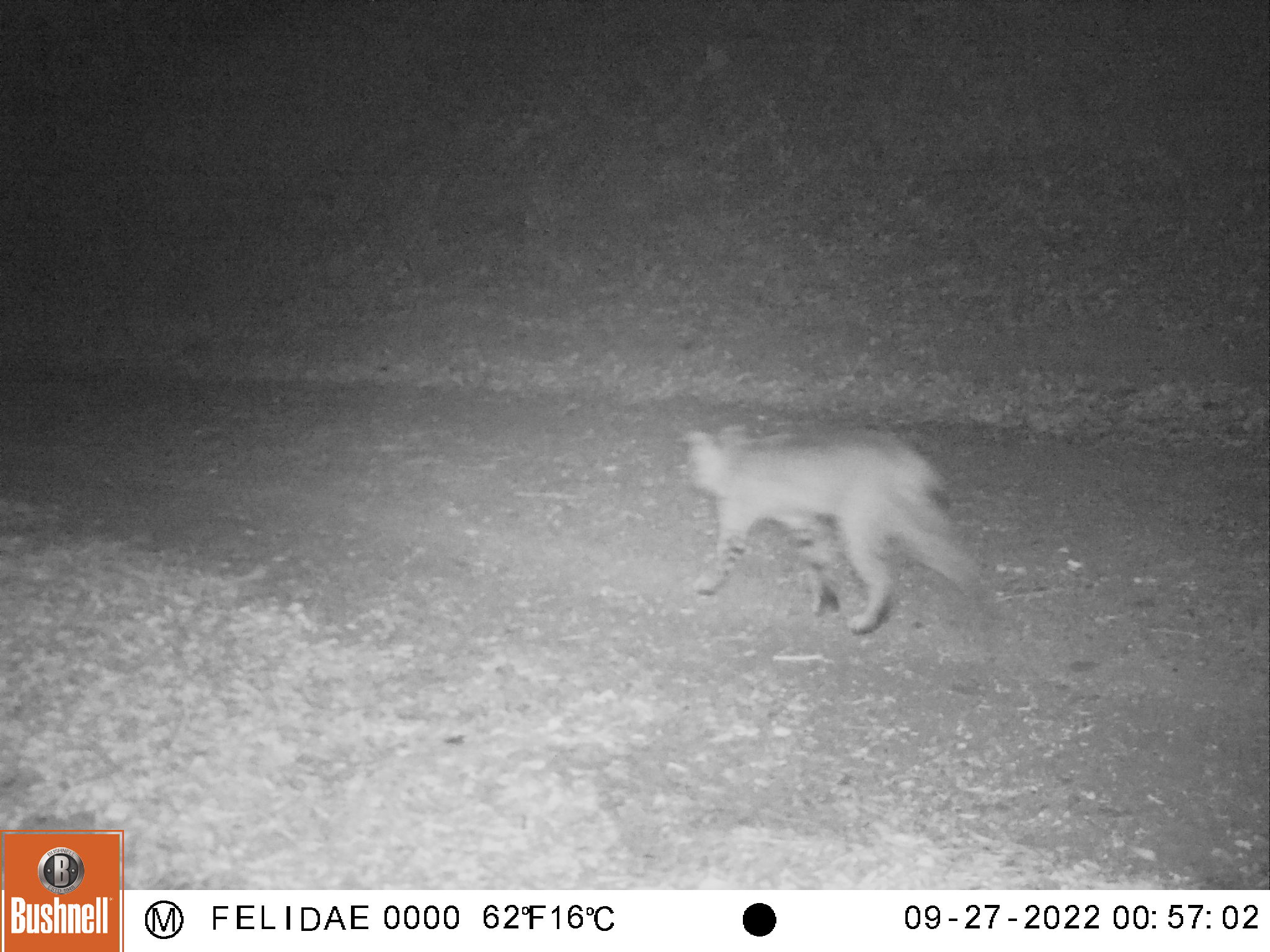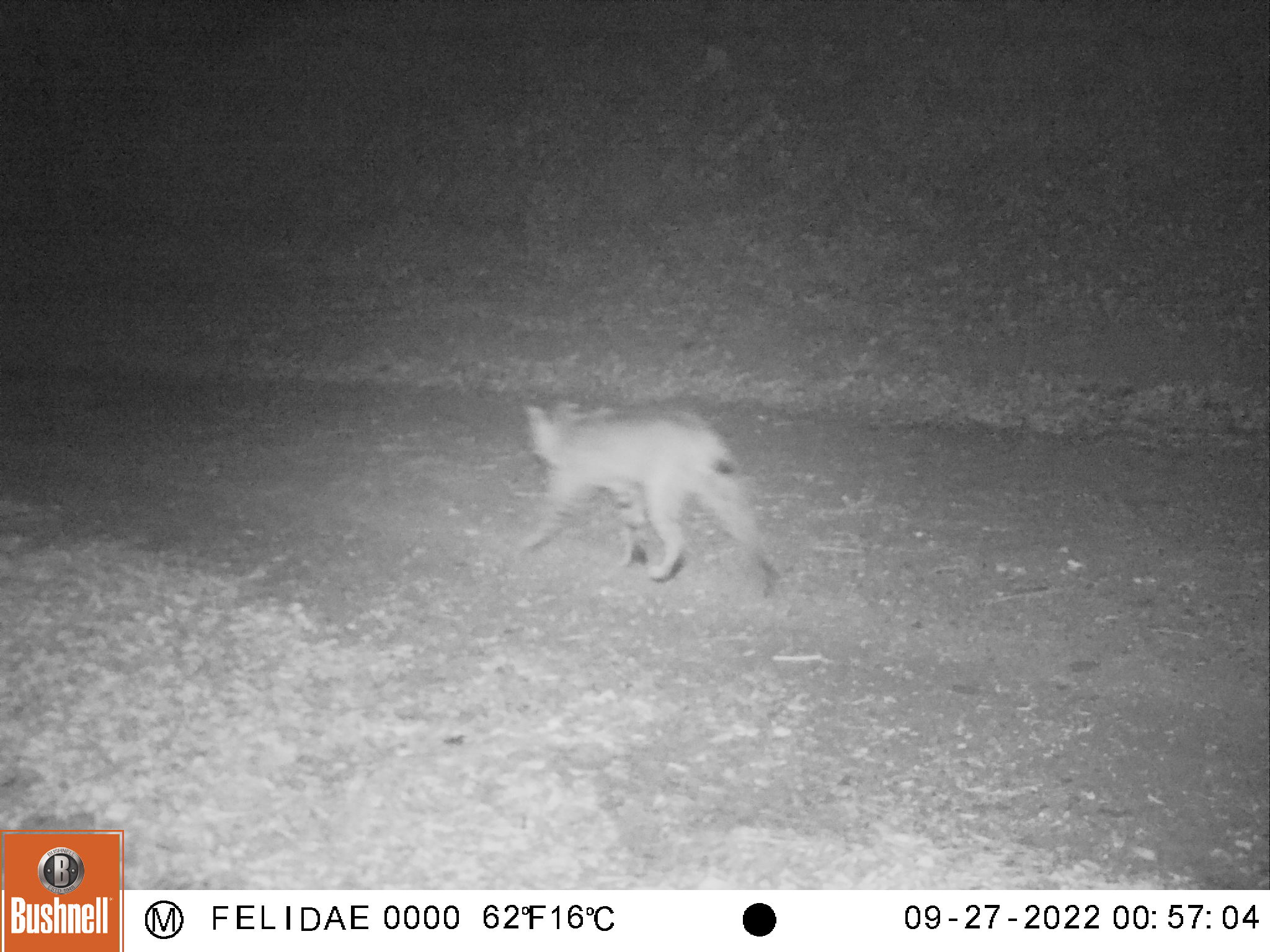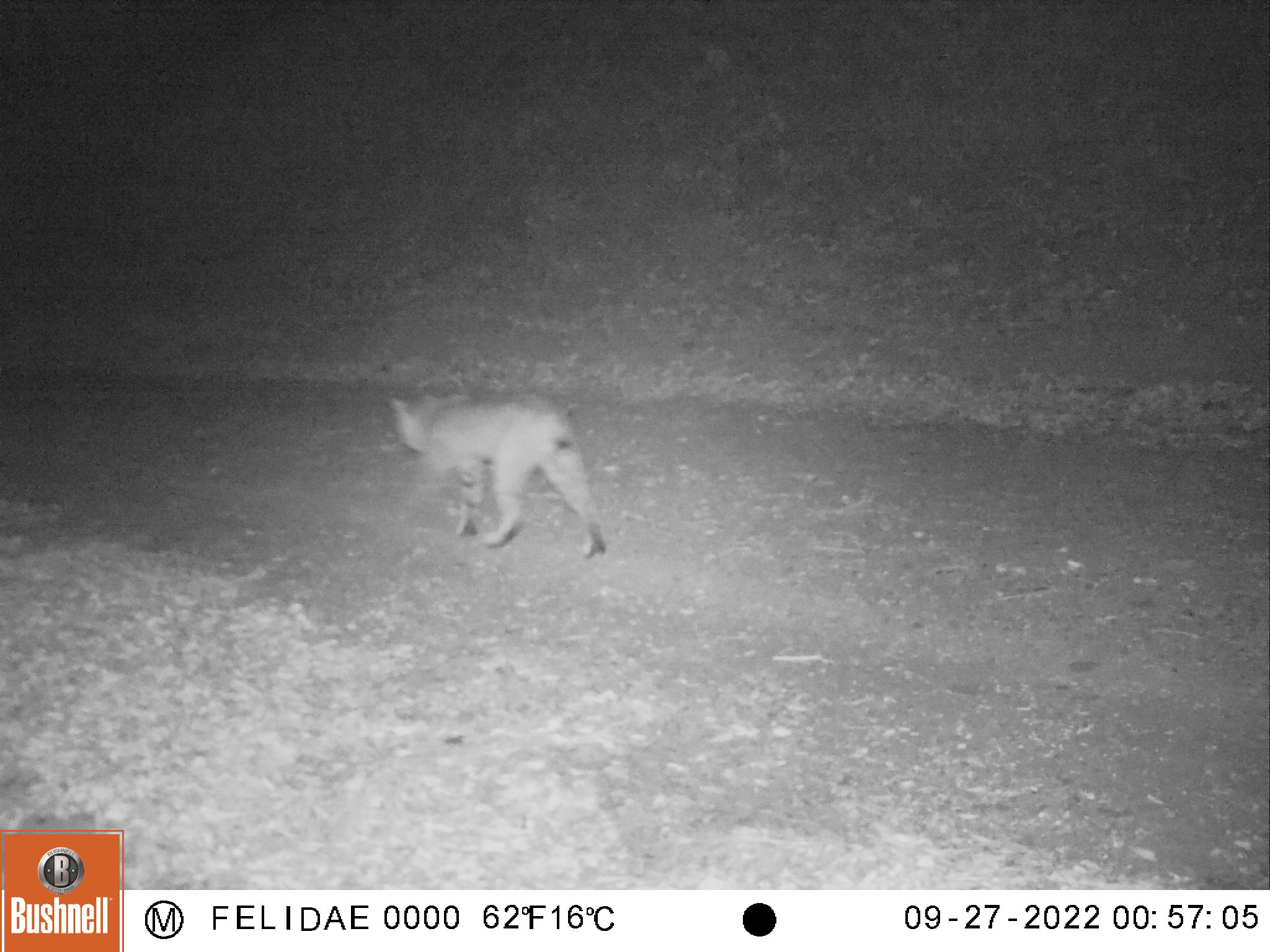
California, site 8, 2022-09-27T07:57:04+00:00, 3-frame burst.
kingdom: Animalia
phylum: Chordata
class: Mammalia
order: Carnivora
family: Felidae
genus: Lynx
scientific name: Lynx rufus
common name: bobcat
Bobcat (Lynx rufus).